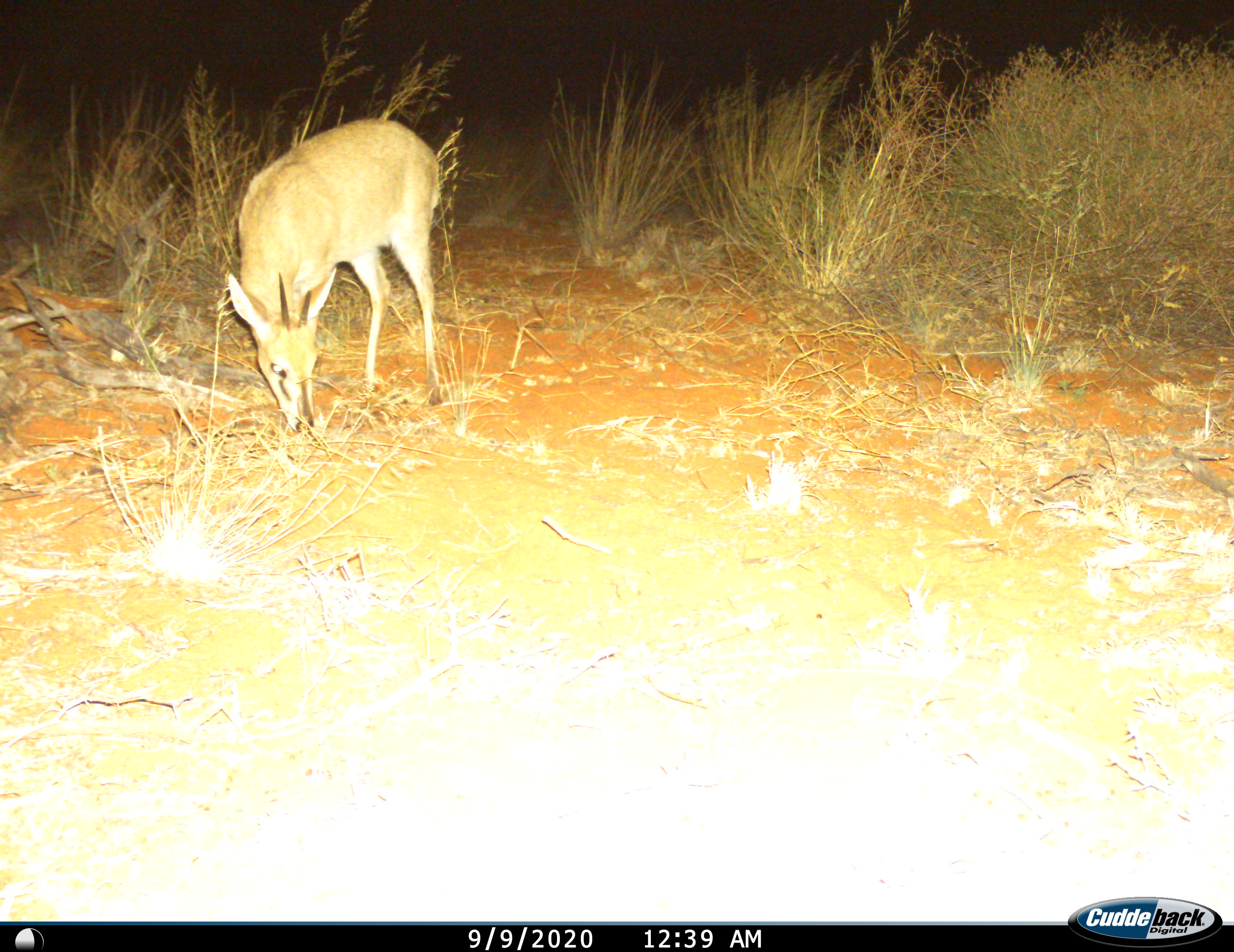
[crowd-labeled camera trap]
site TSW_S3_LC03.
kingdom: Animalia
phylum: Chordata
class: Mammalia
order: Artiodactyla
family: Bovidae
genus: Sylvicapra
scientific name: Sylvicapra grimmia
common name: common duiker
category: duikercommongrey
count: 1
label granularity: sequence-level